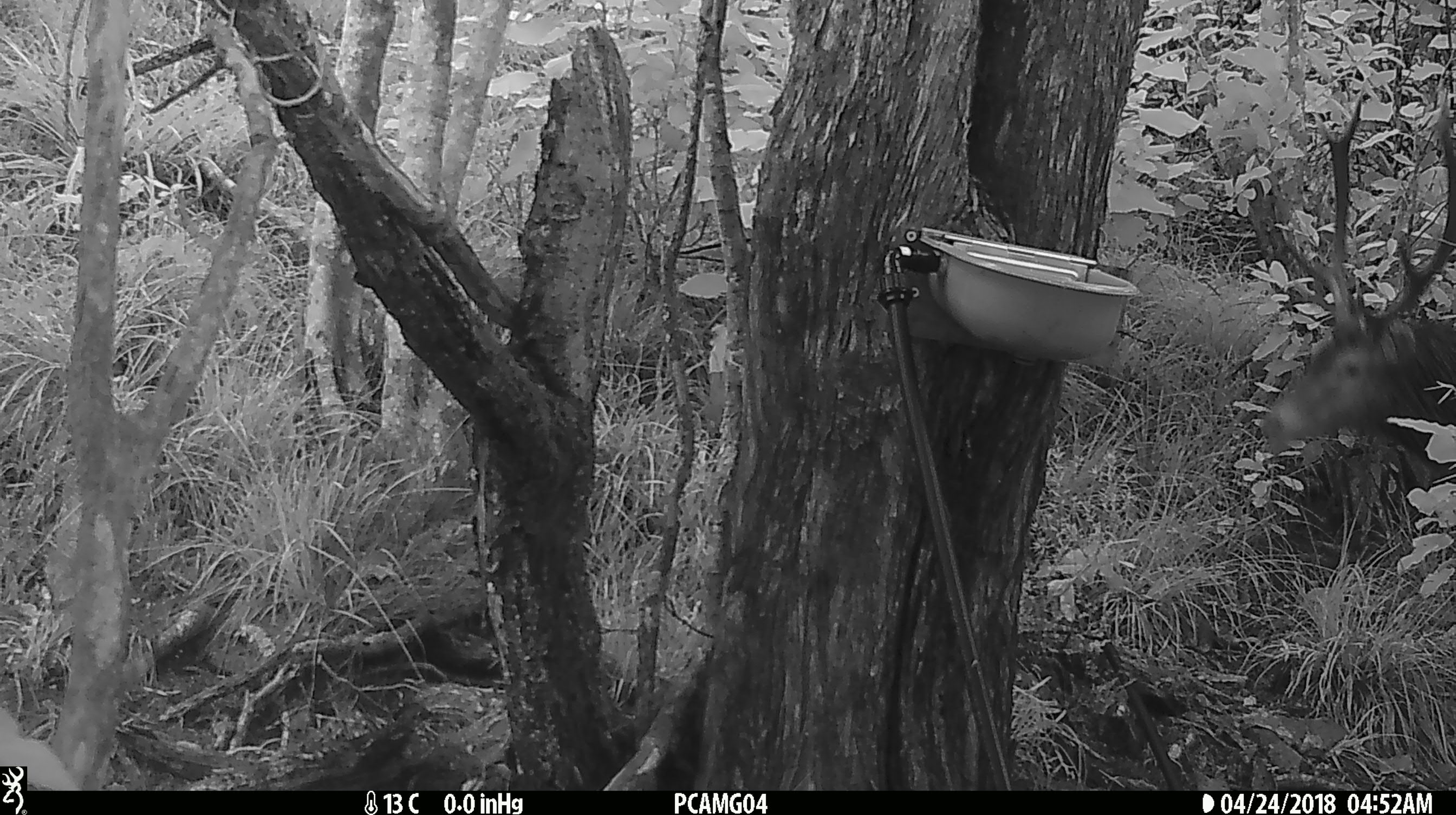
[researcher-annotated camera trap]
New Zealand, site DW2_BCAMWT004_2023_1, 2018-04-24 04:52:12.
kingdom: Animalia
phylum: Chordata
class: Mammalia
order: Artiodactyla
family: Cervidae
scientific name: Cervidae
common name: deer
Deer (Cervidae).